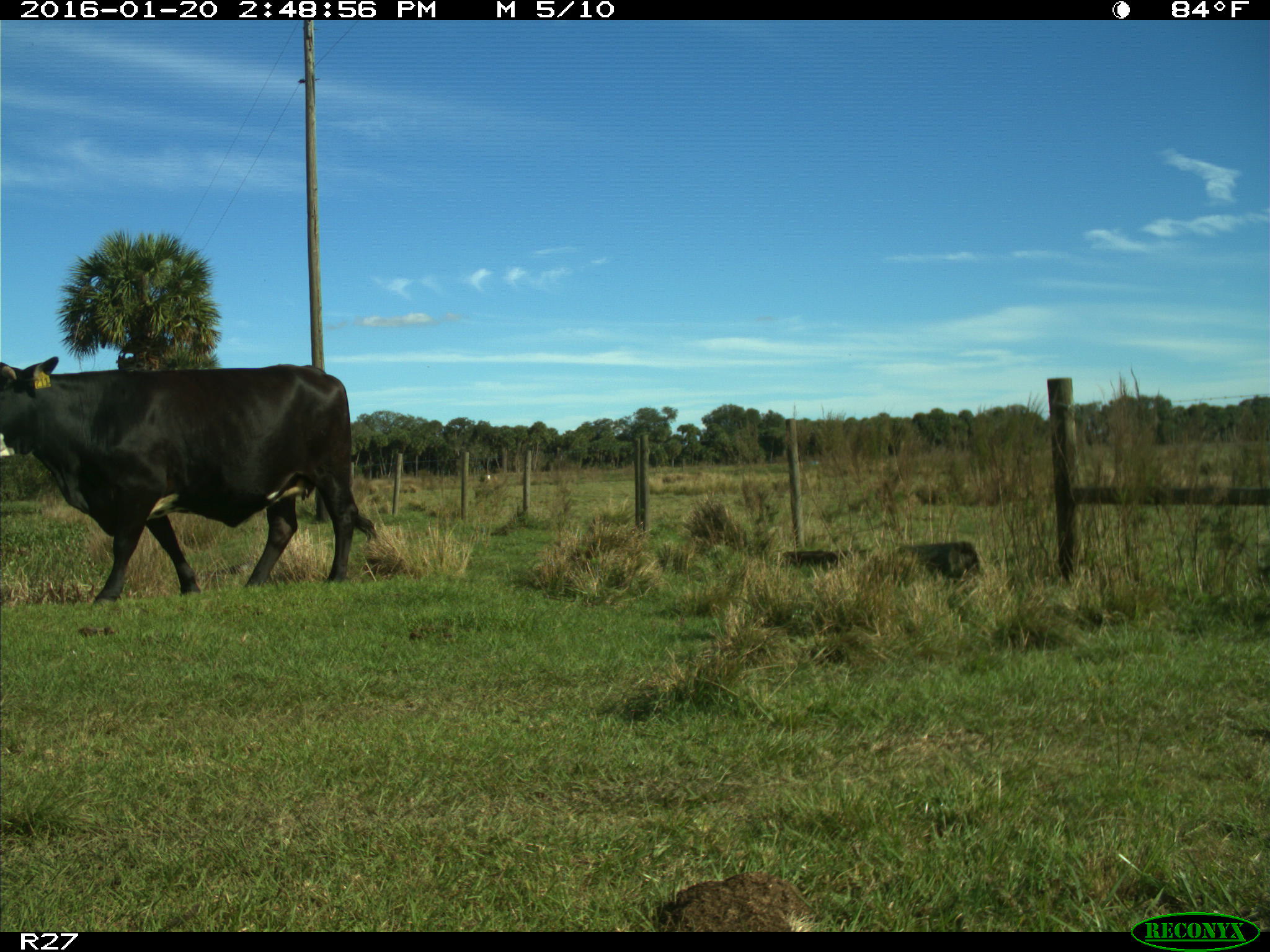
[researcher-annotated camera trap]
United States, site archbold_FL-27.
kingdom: Animalia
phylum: Chordata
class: Mammalia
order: Artiodactyla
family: Bovidae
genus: Bos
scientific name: Bos taurus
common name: domestic cow